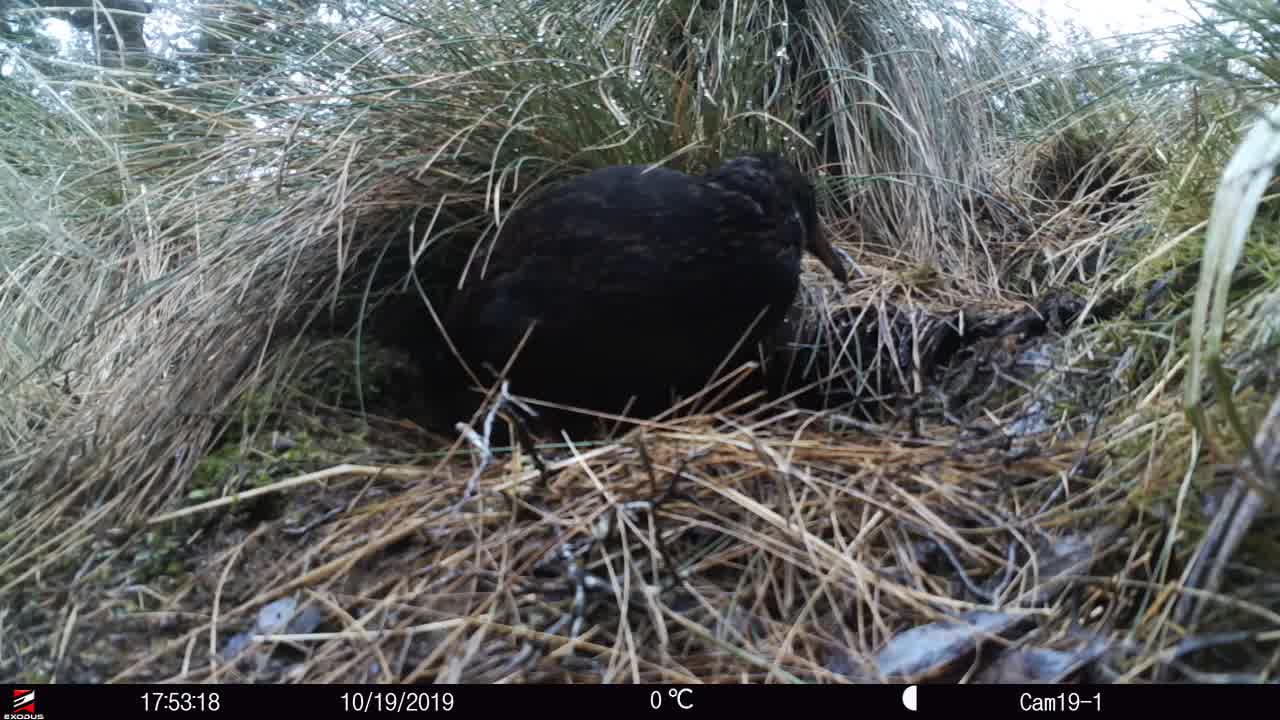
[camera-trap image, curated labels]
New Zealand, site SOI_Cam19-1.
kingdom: Animalia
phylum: Chordata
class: Aves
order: Gruiformes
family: Rallidae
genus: Gallirallus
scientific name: Gallirallus australis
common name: weka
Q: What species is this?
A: Weka (Gallirallus australis).